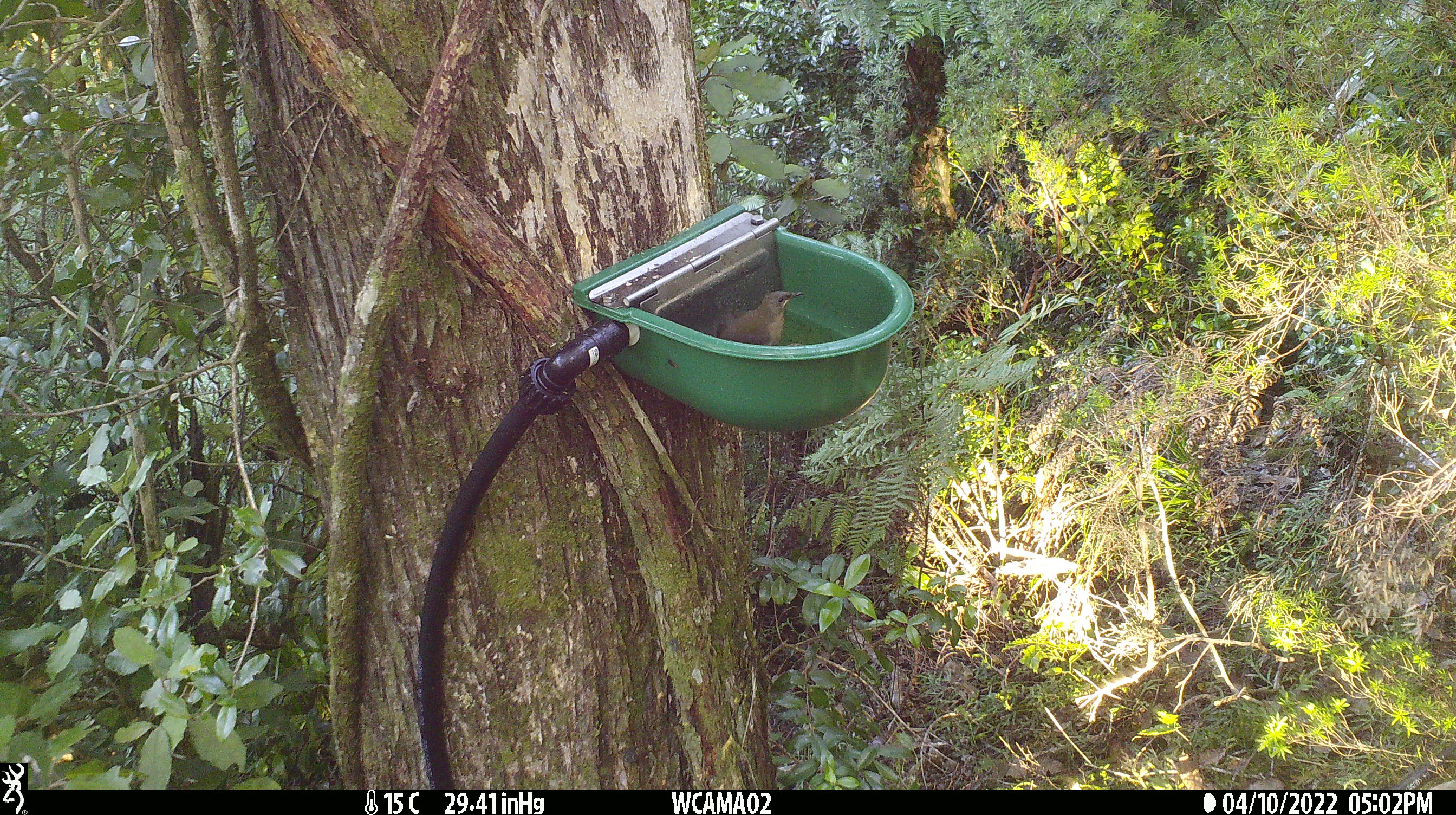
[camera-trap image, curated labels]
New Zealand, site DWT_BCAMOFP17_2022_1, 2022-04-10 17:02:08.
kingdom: Animalia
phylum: Chordata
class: Aves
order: Passeriformes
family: Meliphagidae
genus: Anthornis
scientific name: Anthornis melanura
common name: new zealand bellbird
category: bellbird